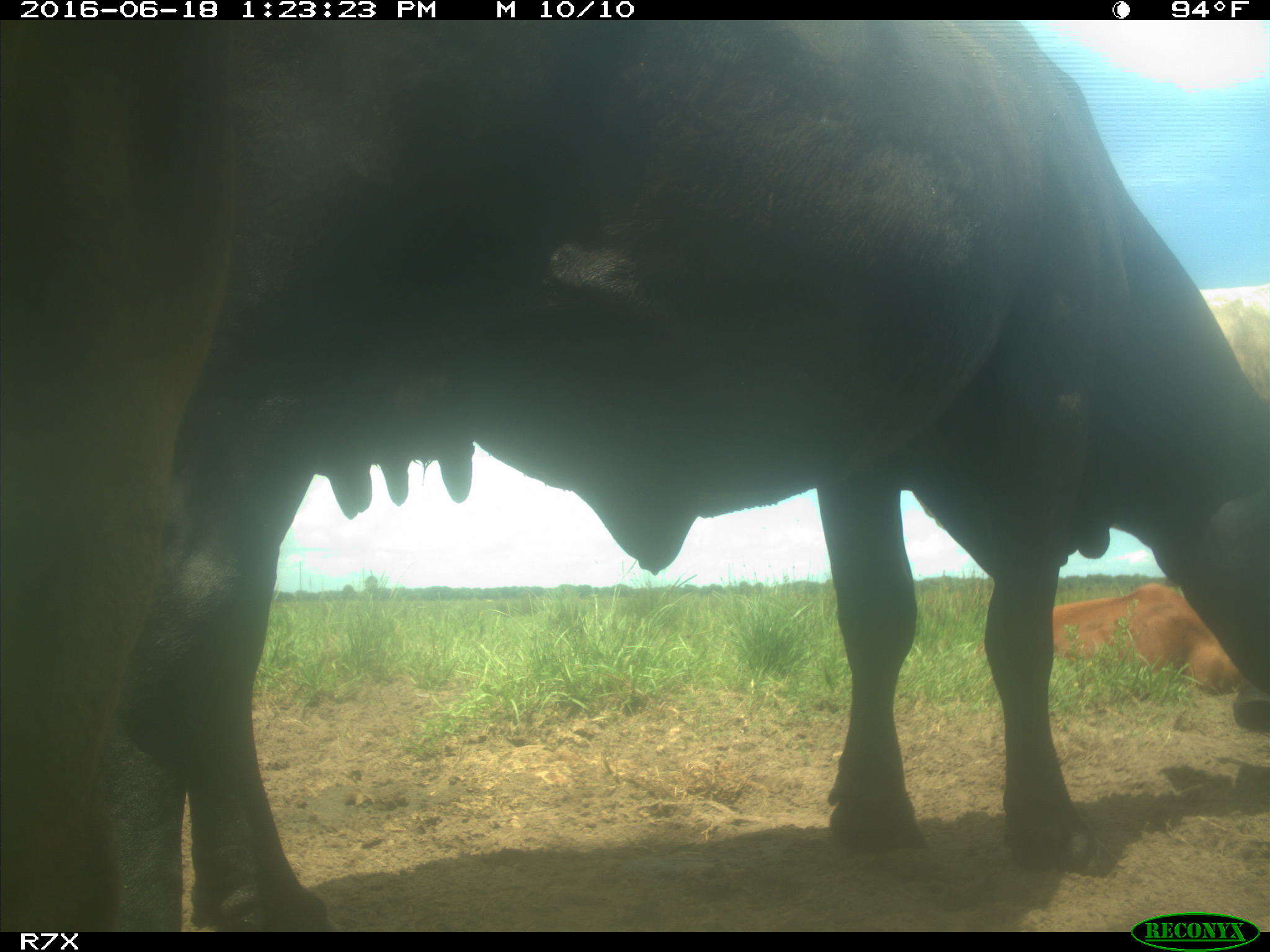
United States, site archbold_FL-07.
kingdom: Animalia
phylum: Chordata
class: Mammalia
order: Artiodactyla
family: Bovidae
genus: Bos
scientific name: Bos taurus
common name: domestic cow